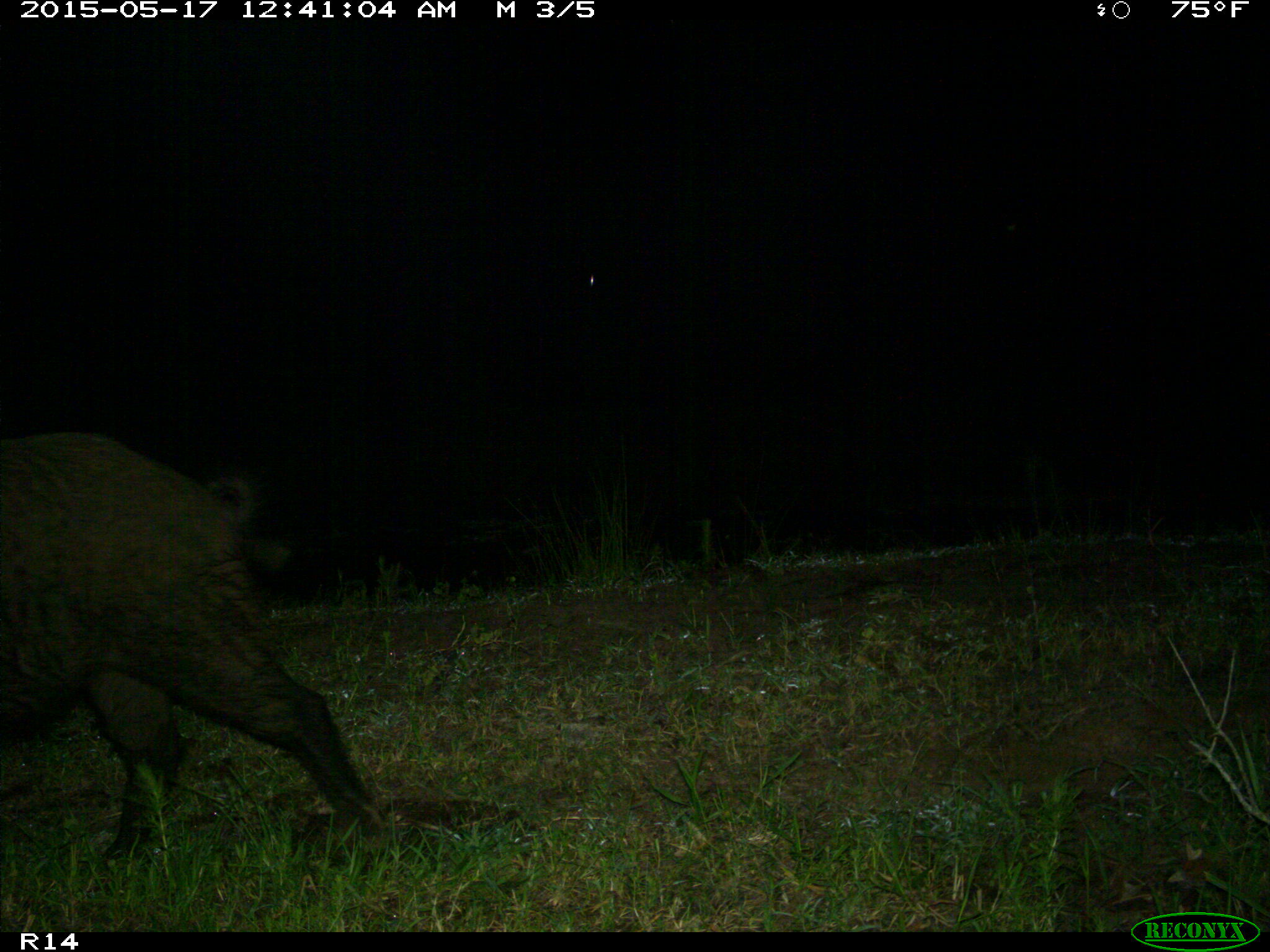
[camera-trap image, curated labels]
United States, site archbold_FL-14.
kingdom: Animalia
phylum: Chordata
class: Mammalia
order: Artiodactyla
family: Suidae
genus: Sus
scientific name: Sus scrofa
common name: wild boar